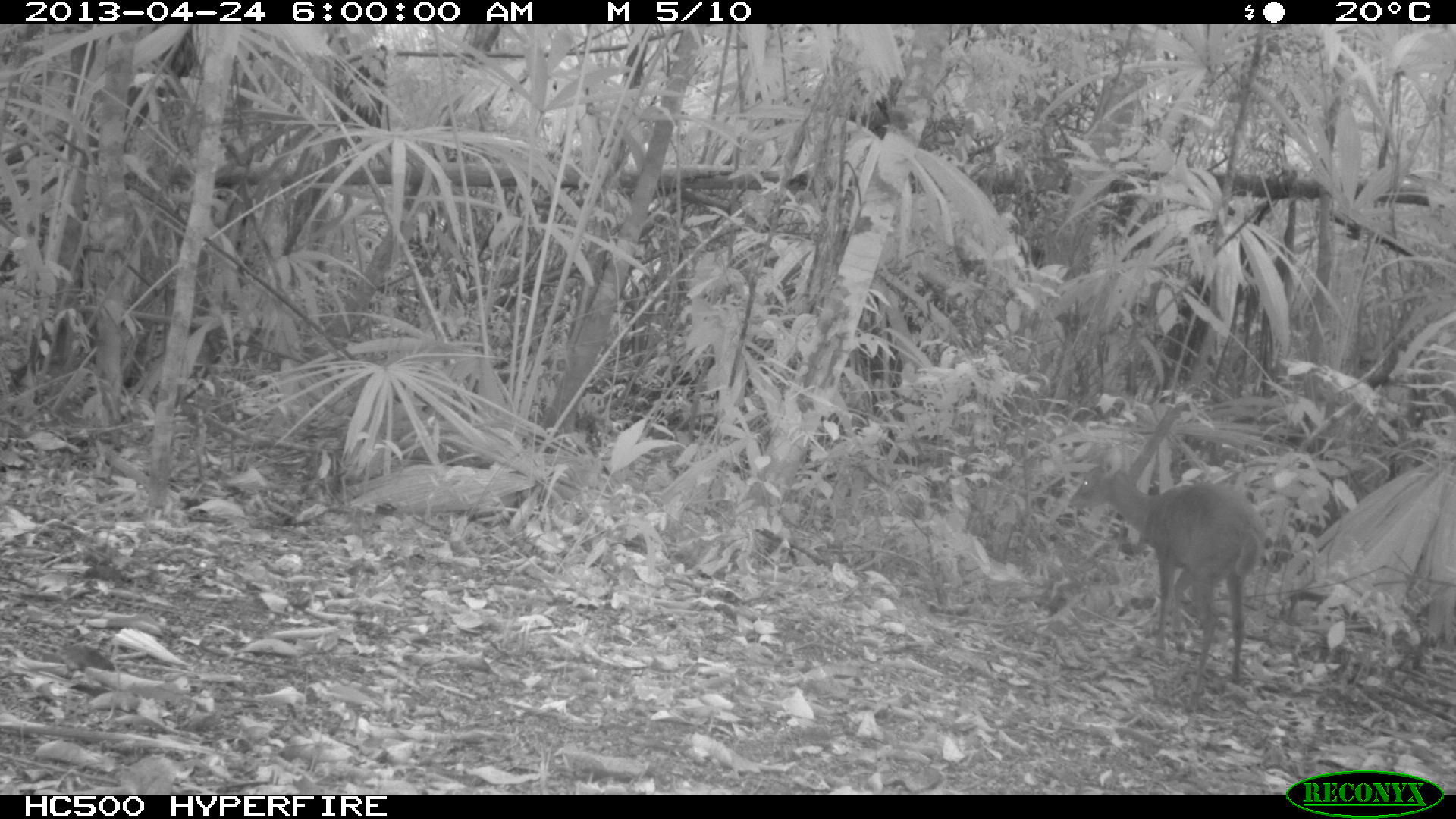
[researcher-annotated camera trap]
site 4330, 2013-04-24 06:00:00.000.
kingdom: Animalia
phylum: Chordata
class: Mammalia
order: Artiodactyla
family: Cervidae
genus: Mazama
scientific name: Mazama temama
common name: central american red brocket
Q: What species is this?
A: Mazama temama (central american red brocket).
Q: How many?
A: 1.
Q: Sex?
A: Female.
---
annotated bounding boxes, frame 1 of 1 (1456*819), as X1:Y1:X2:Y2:
mazama temama: 1067:445:1268:712